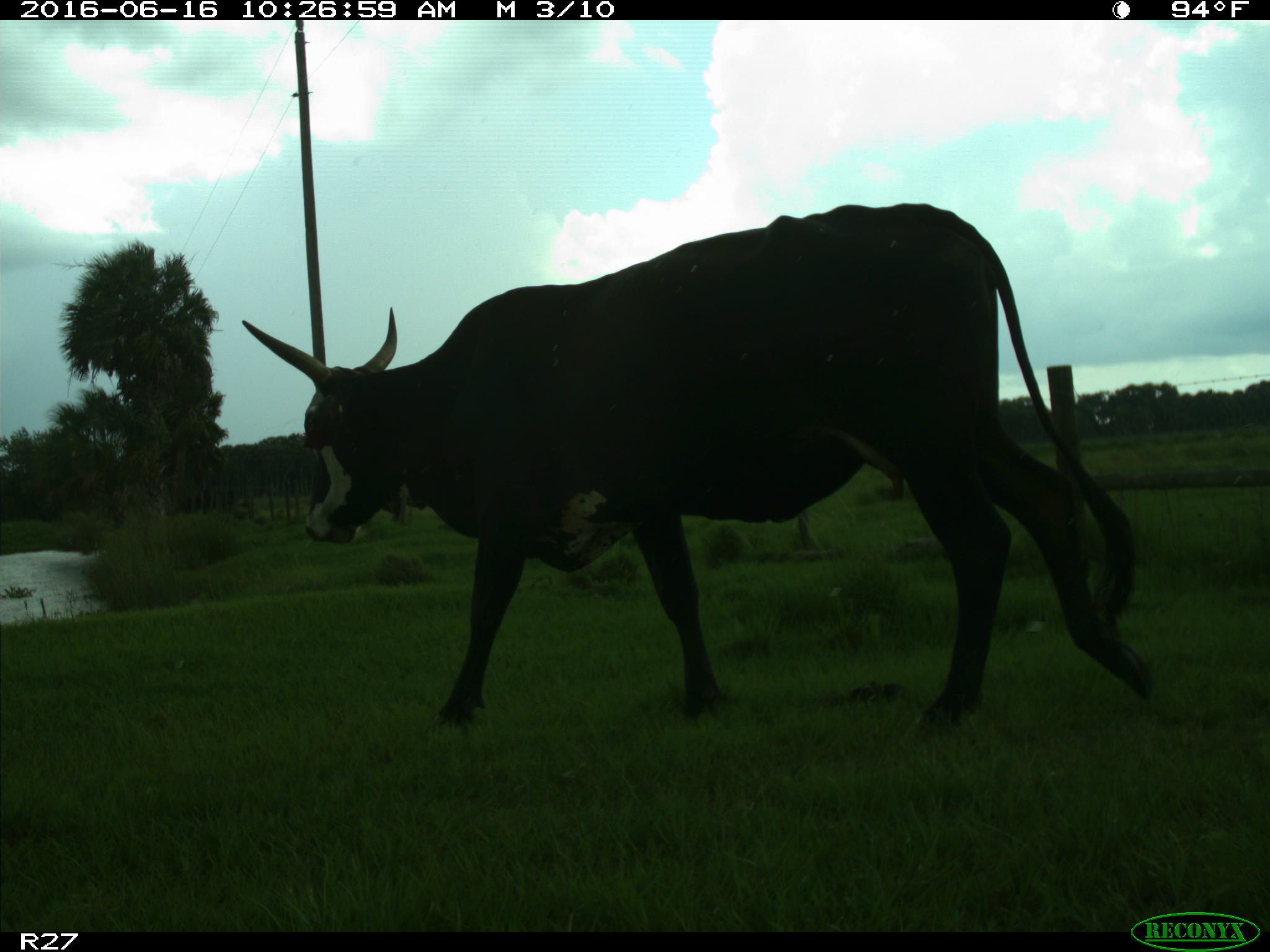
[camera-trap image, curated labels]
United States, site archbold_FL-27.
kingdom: Animalia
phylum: Chordata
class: Mammalia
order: Artiodactyla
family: Bovidae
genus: Bos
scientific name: Bos taurus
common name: domestic cow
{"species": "Bos taurus (domestic cow)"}